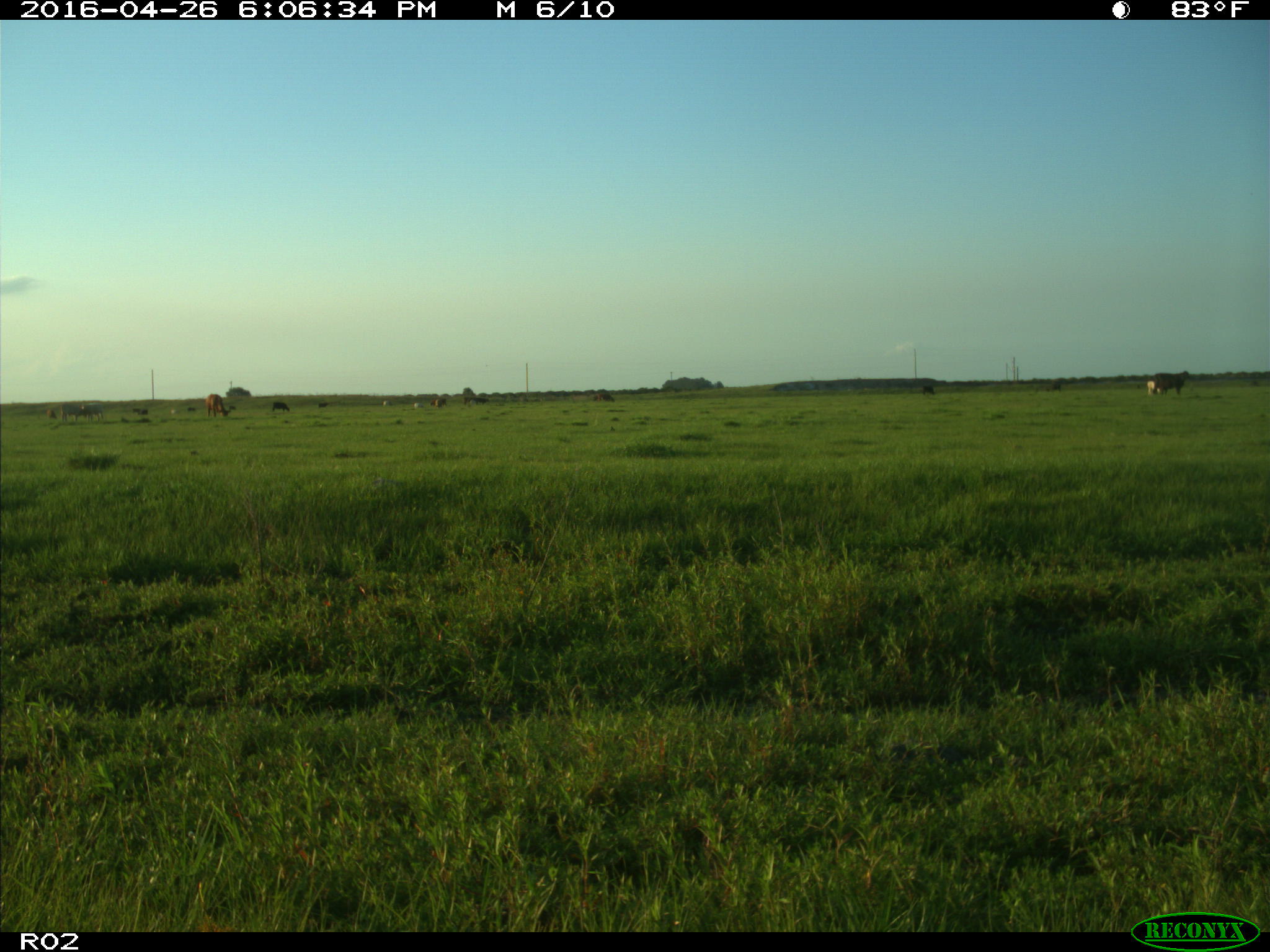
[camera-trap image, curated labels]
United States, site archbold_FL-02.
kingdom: Animalia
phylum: Chordata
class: Mammalia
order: Artiodactyla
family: Bovidae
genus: Bos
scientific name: Bos taurus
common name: domestic cow